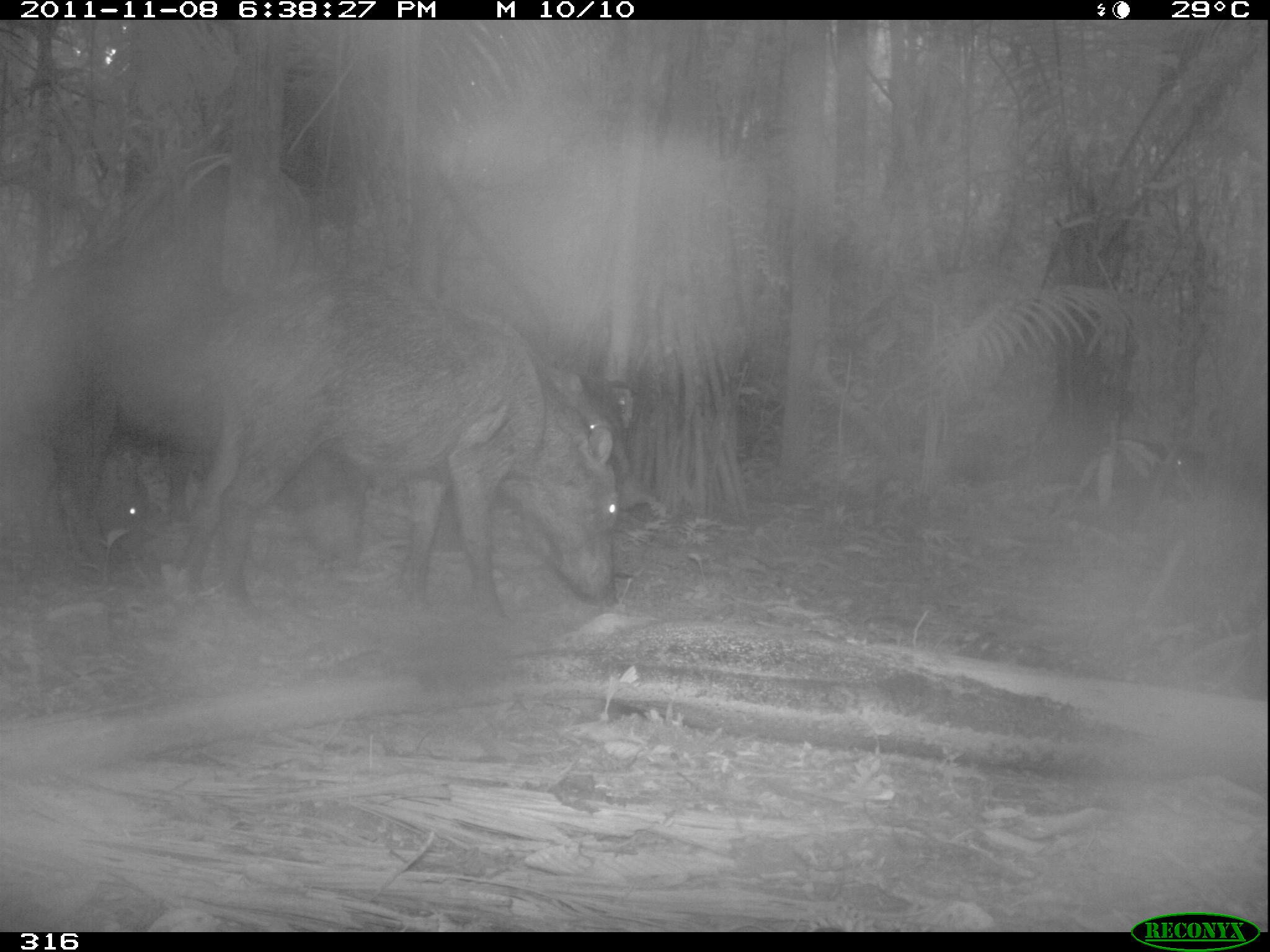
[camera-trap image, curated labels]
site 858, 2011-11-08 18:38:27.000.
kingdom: Animalia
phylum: Chordata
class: Mammalia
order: Artiodactyla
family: Tayassuidae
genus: Tayassu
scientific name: Tayassu pecari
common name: white-lipped peccary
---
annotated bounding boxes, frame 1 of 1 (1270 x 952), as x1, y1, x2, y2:
tayassu pecari: 148, 287, 642, 607; 168, 285, 619, 632; 0, 247, 377, 605; 0, 424, 157, 572; 1069, 433, 1226, 539